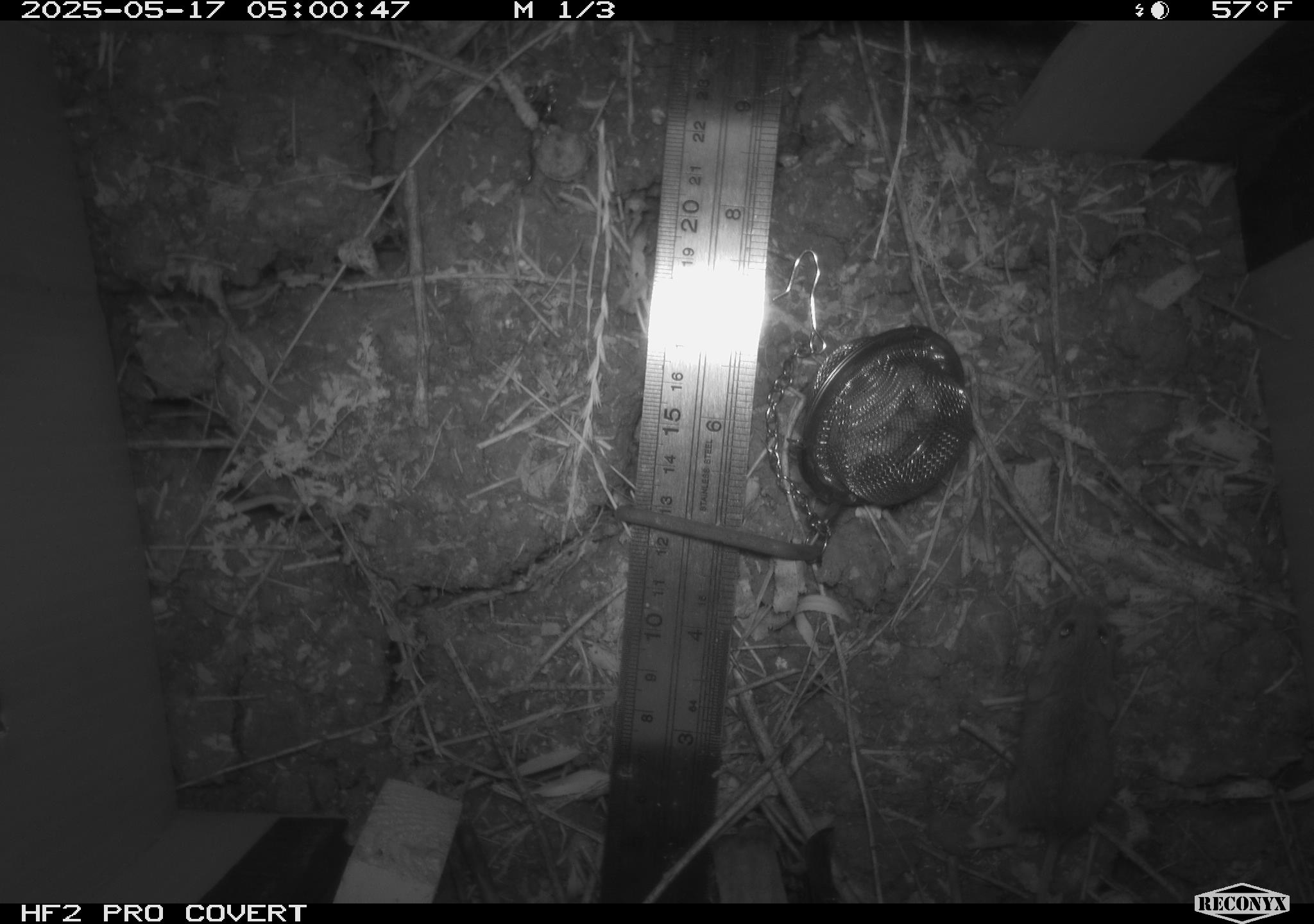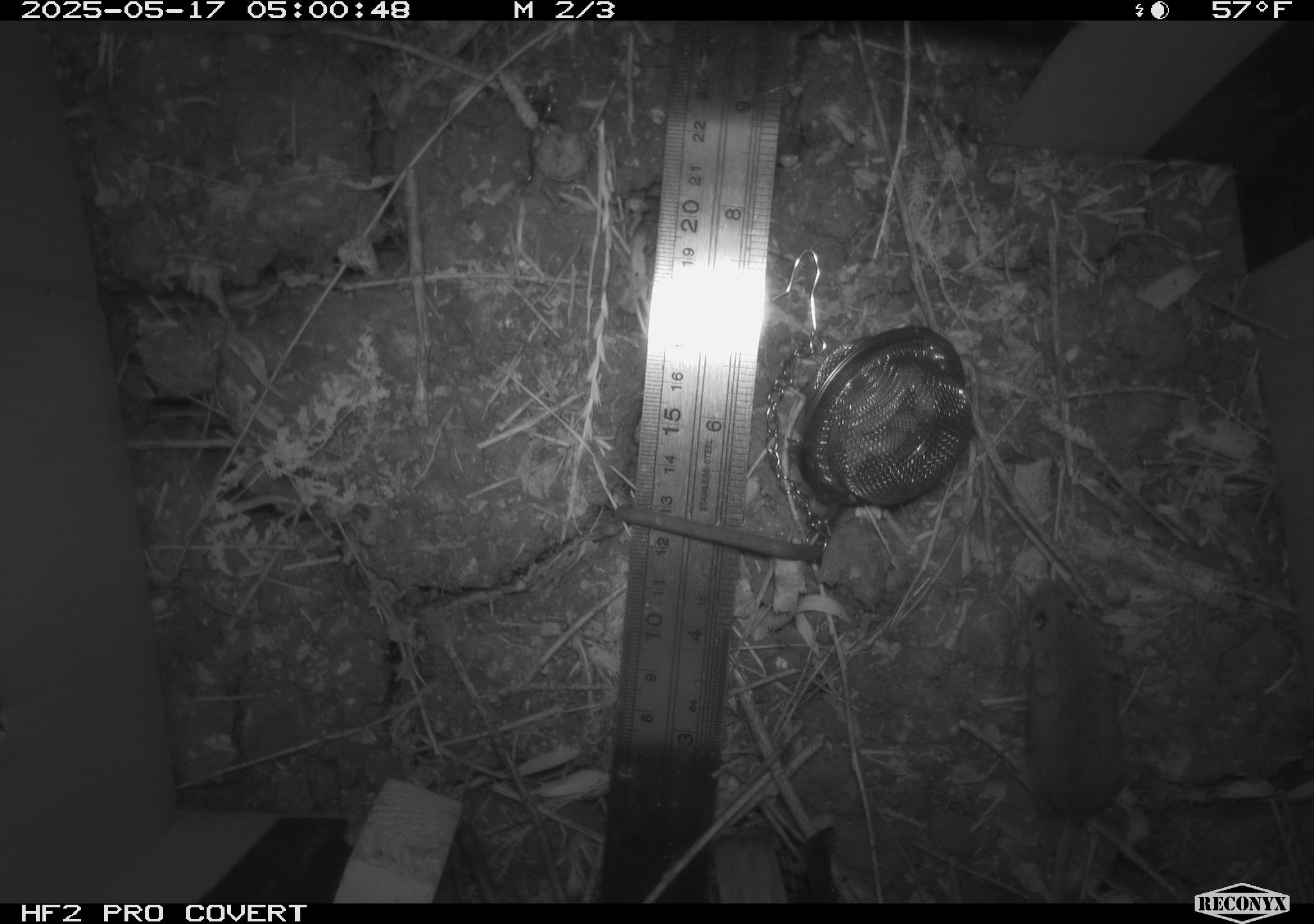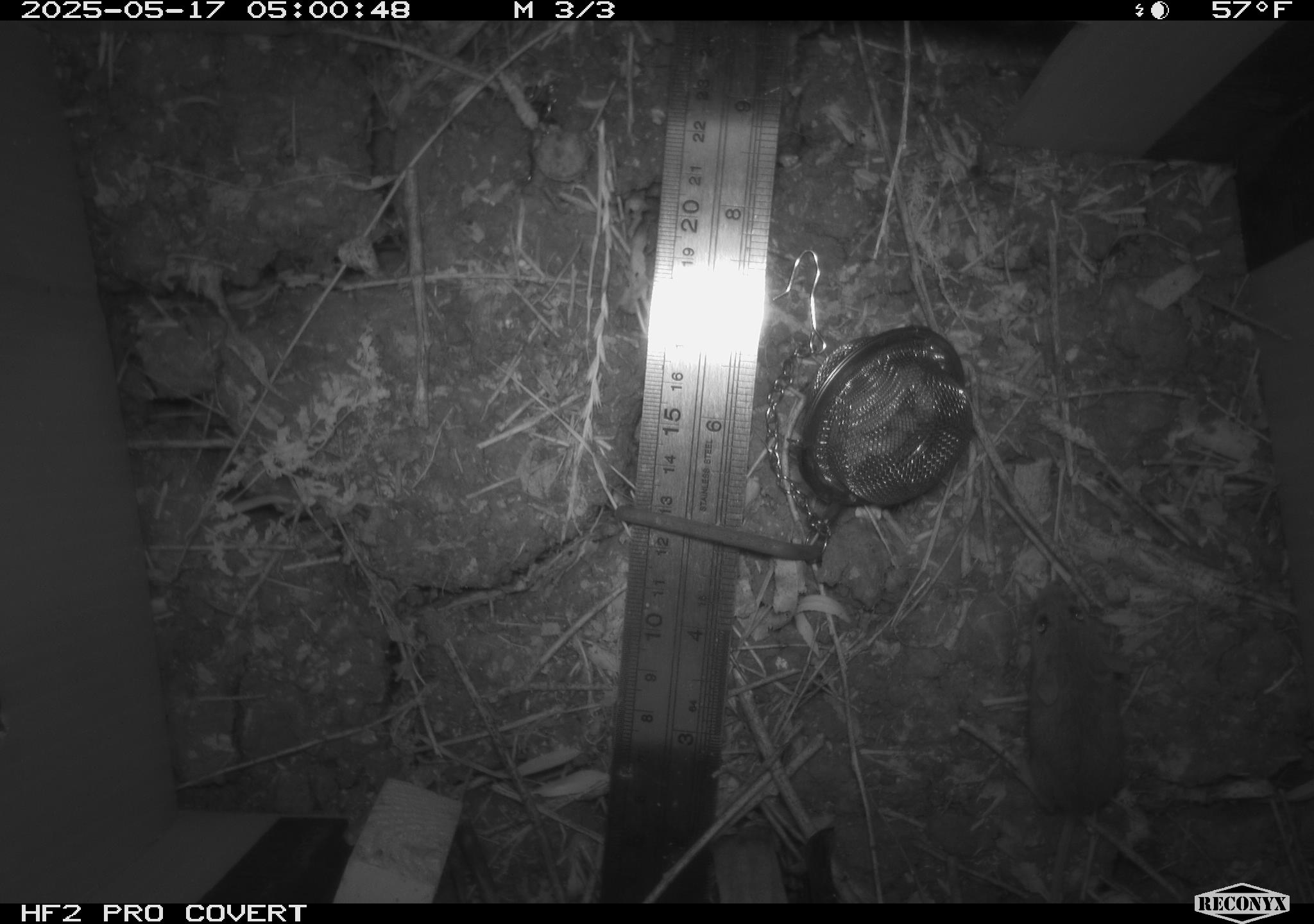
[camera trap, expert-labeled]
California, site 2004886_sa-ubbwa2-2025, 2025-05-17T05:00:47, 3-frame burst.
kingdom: Animalia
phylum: Chordata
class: Mammalia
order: Rodentia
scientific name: Rodentia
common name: mouse species